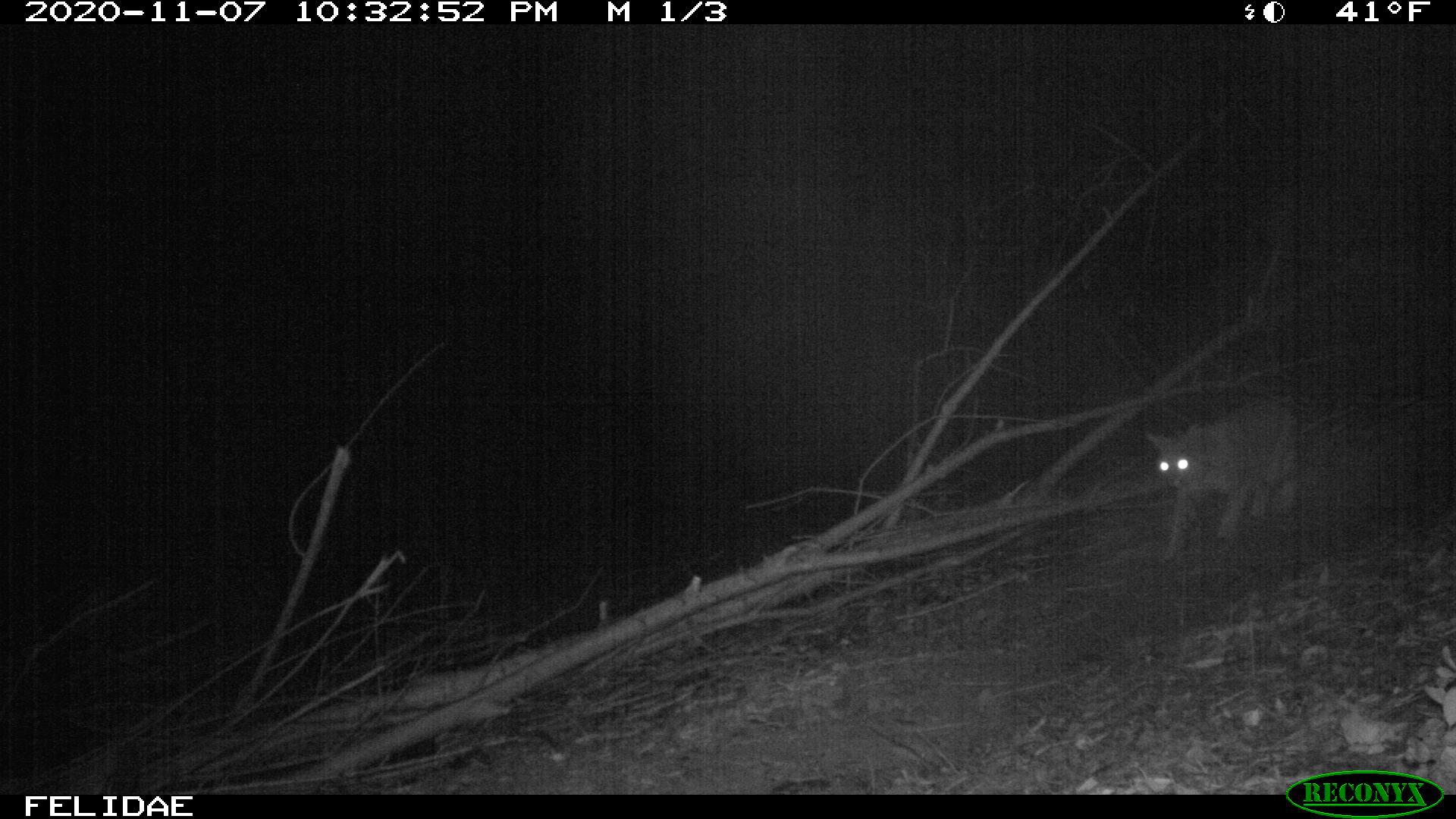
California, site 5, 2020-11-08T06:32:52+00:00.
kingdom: Animalia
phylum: Chordata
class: Mammalia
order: Carnivora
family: Felidae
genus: Lynx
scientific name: Lynx rufus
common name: bobcat